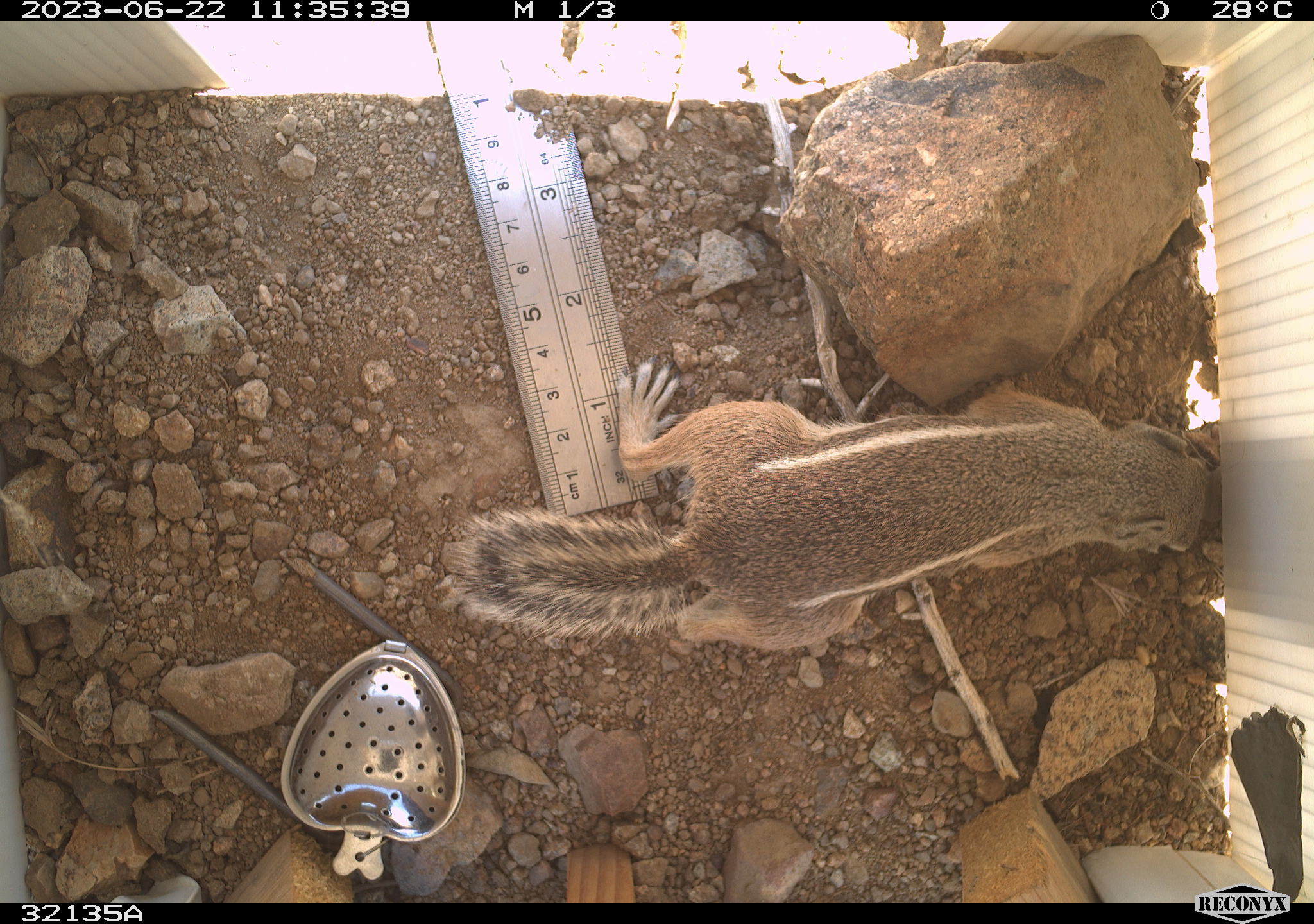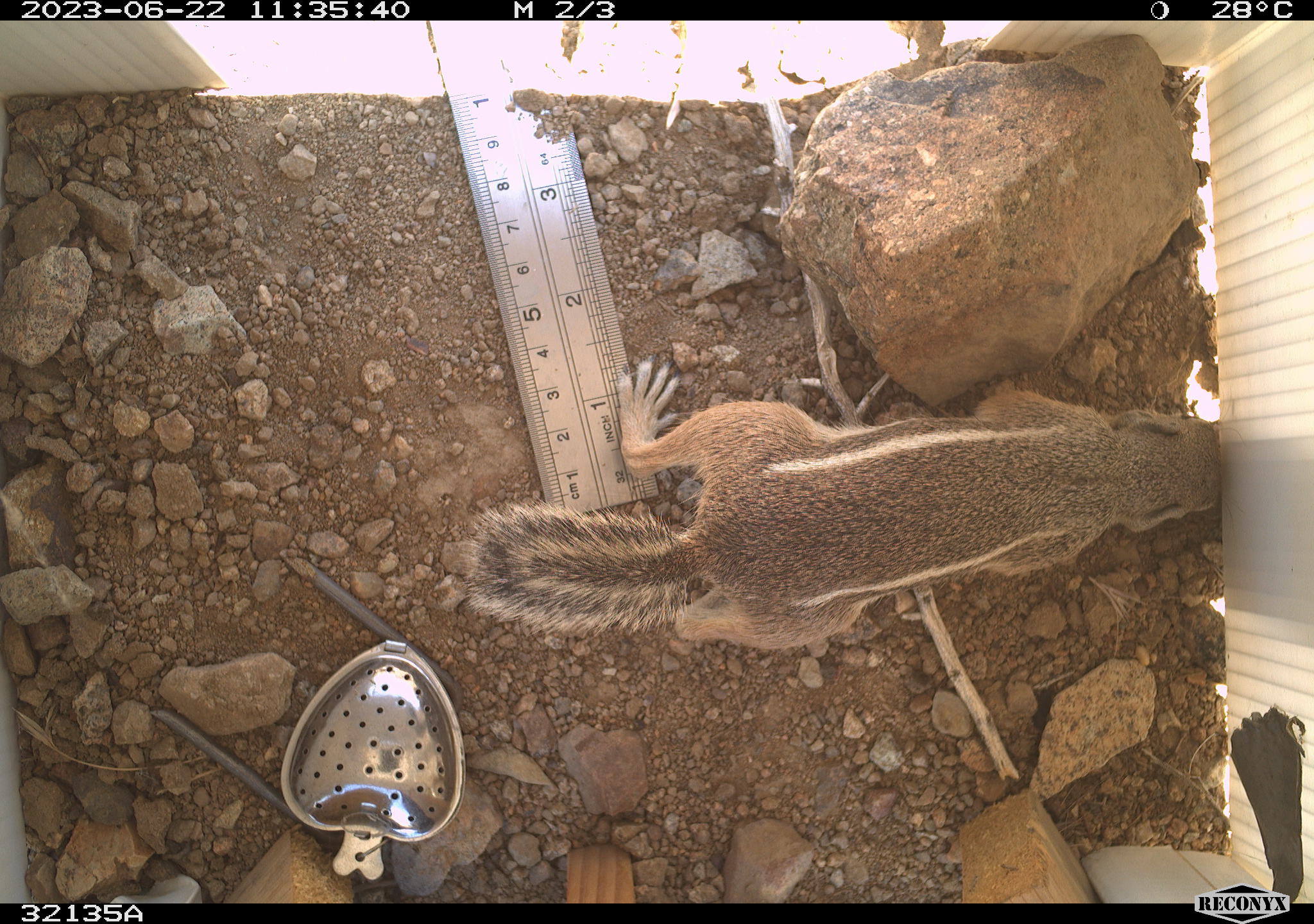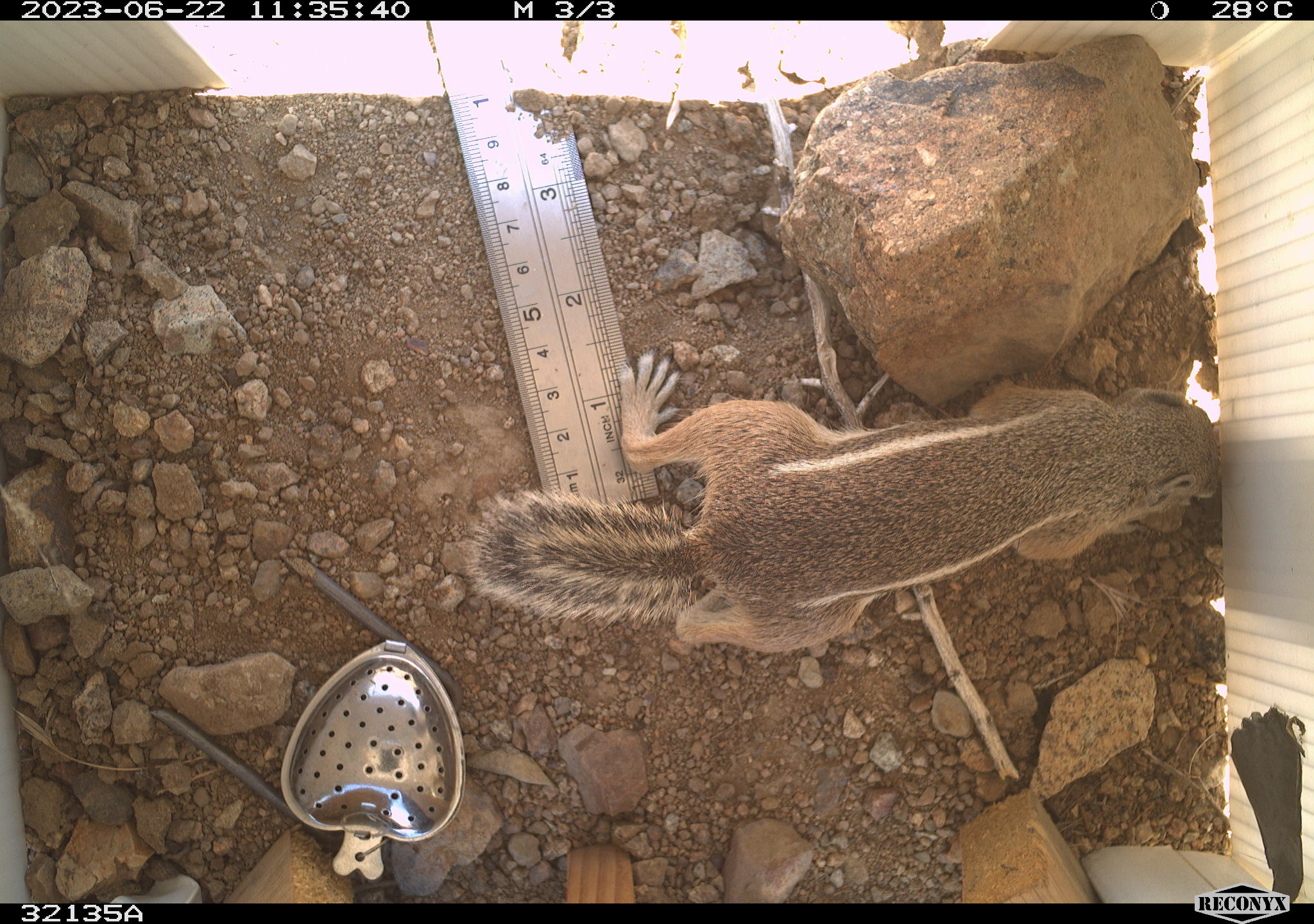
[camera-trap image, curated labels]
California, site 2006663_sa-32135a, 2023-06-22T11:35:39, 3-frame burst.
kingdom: Animalia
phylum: Chordata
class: Mammalia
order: Rodentia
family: Sciuridae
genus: Ammospermophilus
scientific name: Ammospermophilus leucurus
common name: white-tailed antelope squirrel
White-tailed antelope squirrel (Ammospermophilus leucurus).